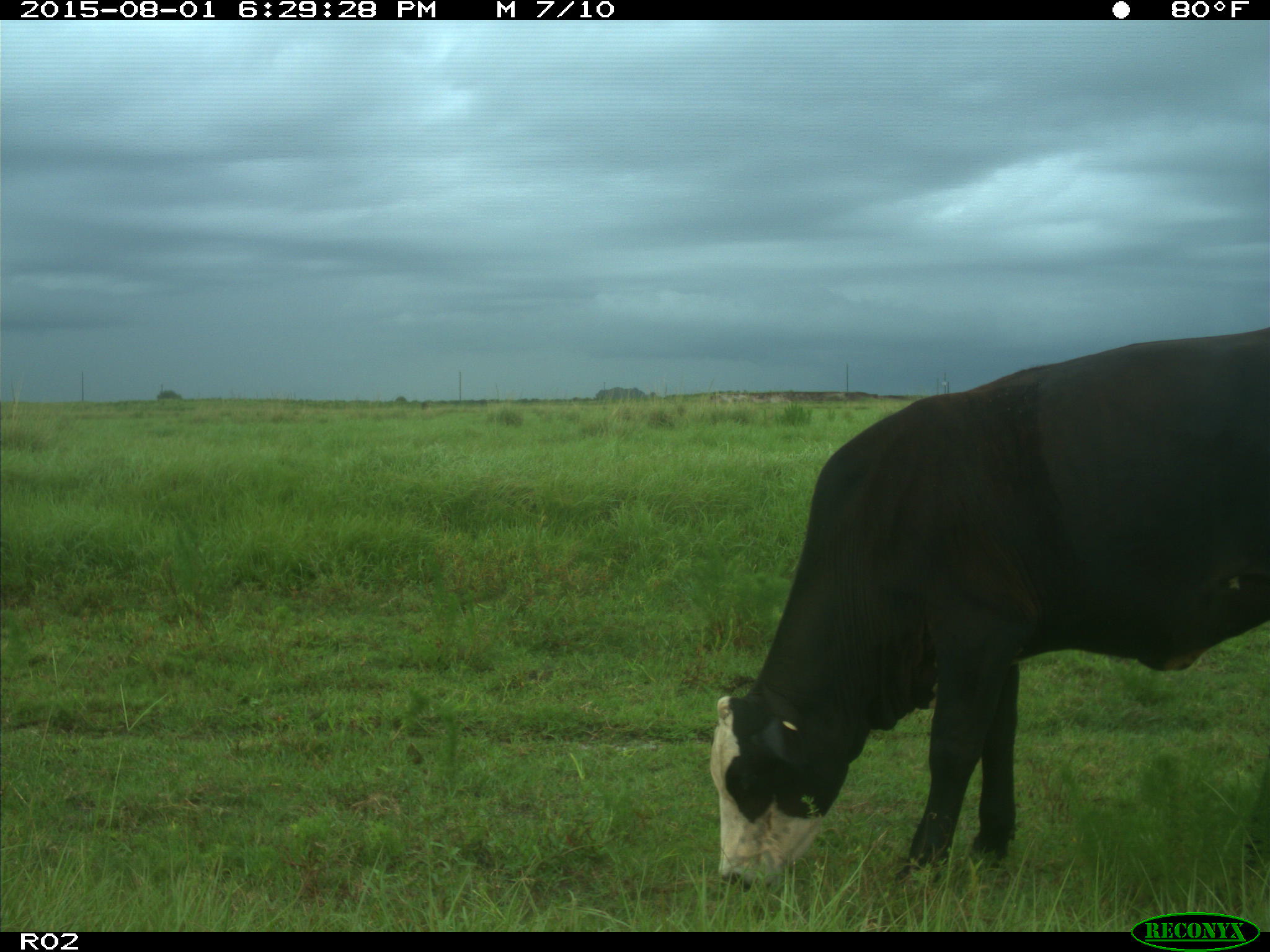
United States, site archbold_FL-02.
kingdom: Animalia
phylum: Chordata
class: Mammalia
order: Artiodactyla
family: Bovidae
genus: Bos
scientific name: Bos taurus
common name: domestic cow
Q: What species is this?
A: Bos taurus (domestic cow).